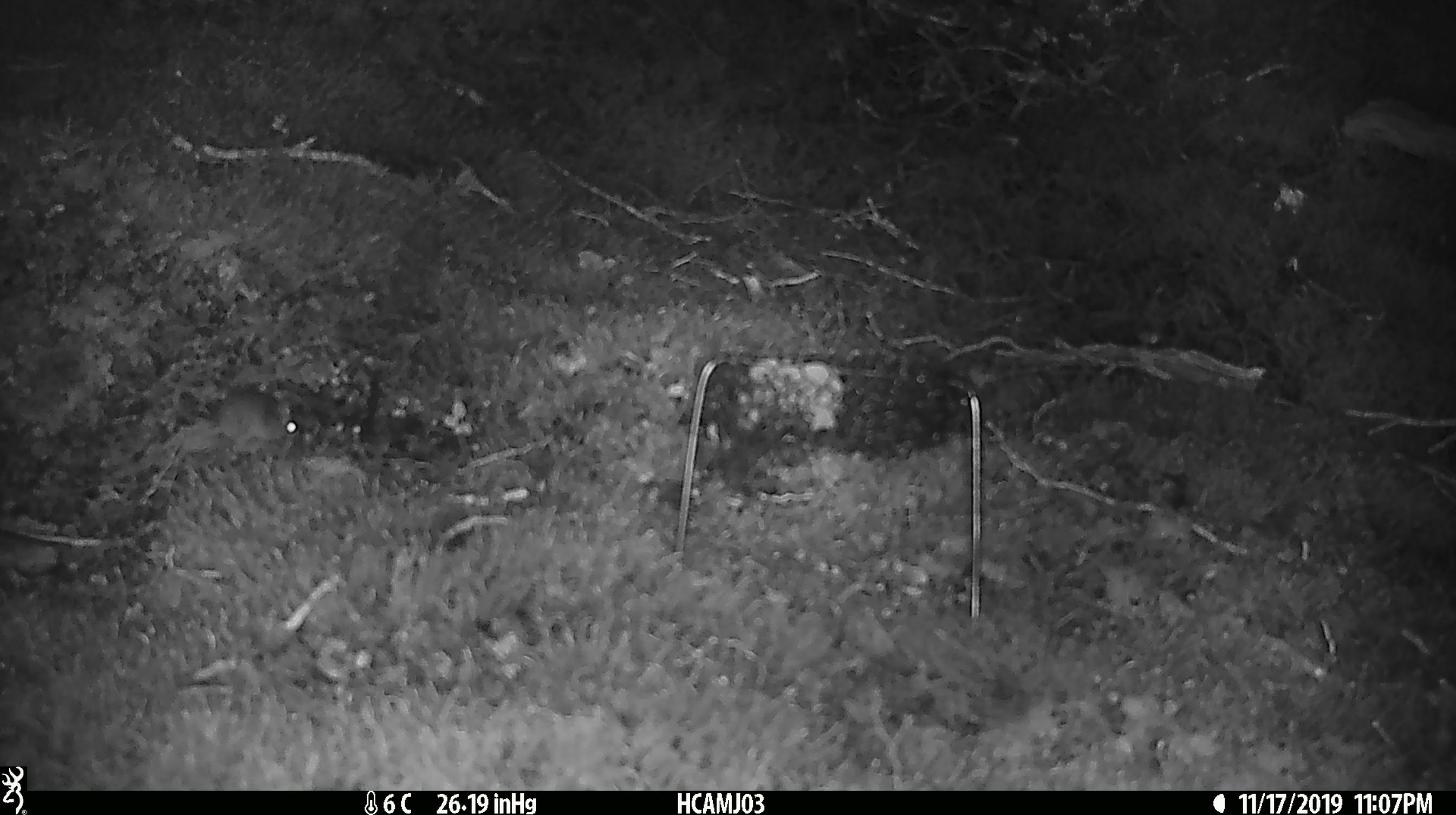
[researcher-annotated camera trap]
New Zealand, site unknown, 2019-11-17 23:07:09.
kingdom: Animalia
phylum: Chordata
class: Mammalia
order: Rodentia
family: Muridae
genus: Mus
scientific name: Mus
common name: mouse